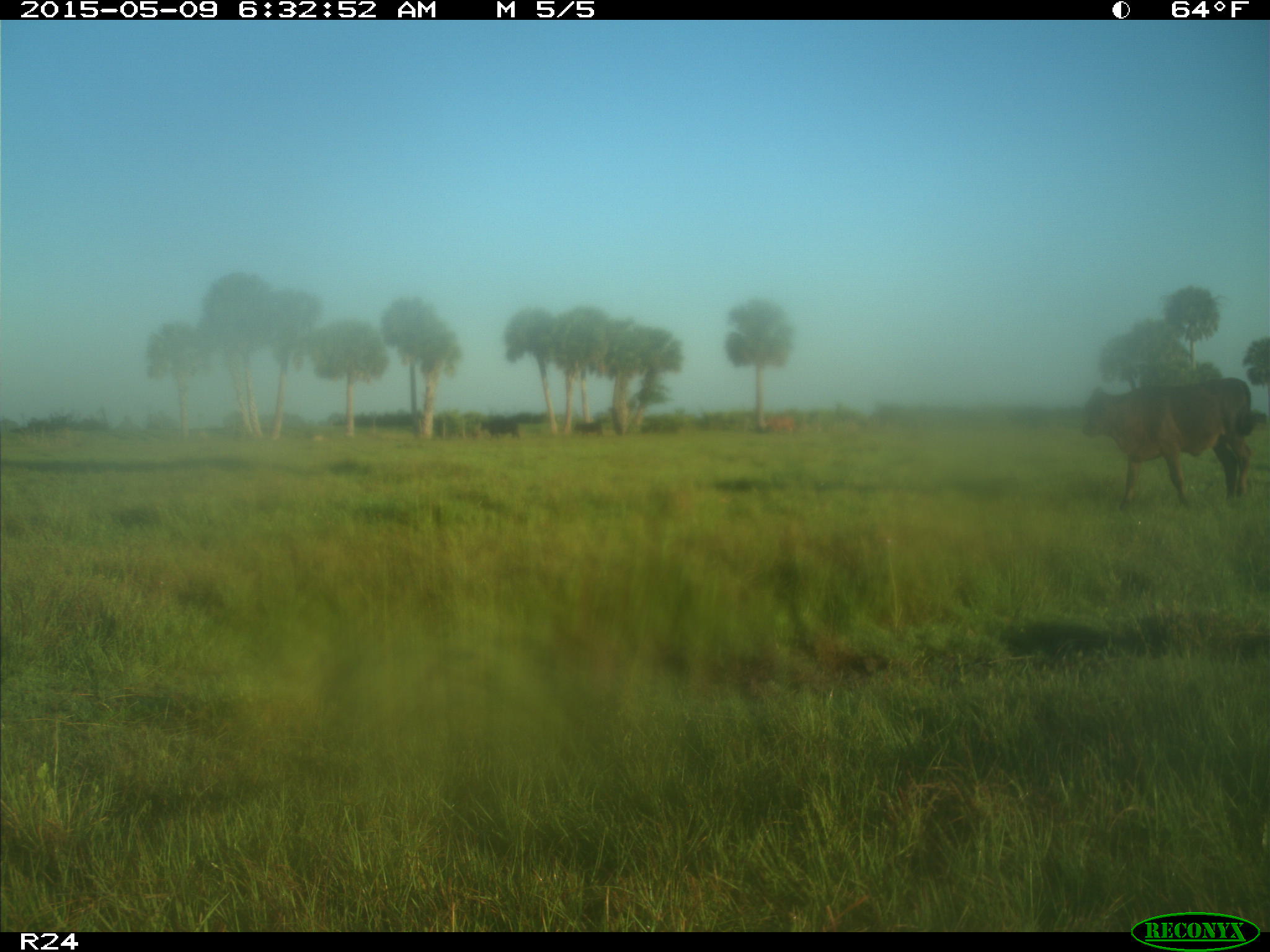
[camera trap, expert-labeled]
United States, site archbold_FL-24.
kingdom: Animalia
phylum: Chordata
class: Mammalia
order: Artiodactyla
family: Bovidae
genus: Bos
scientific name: Bos taurus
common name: domestic cow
Bos taurus (domestic cow).